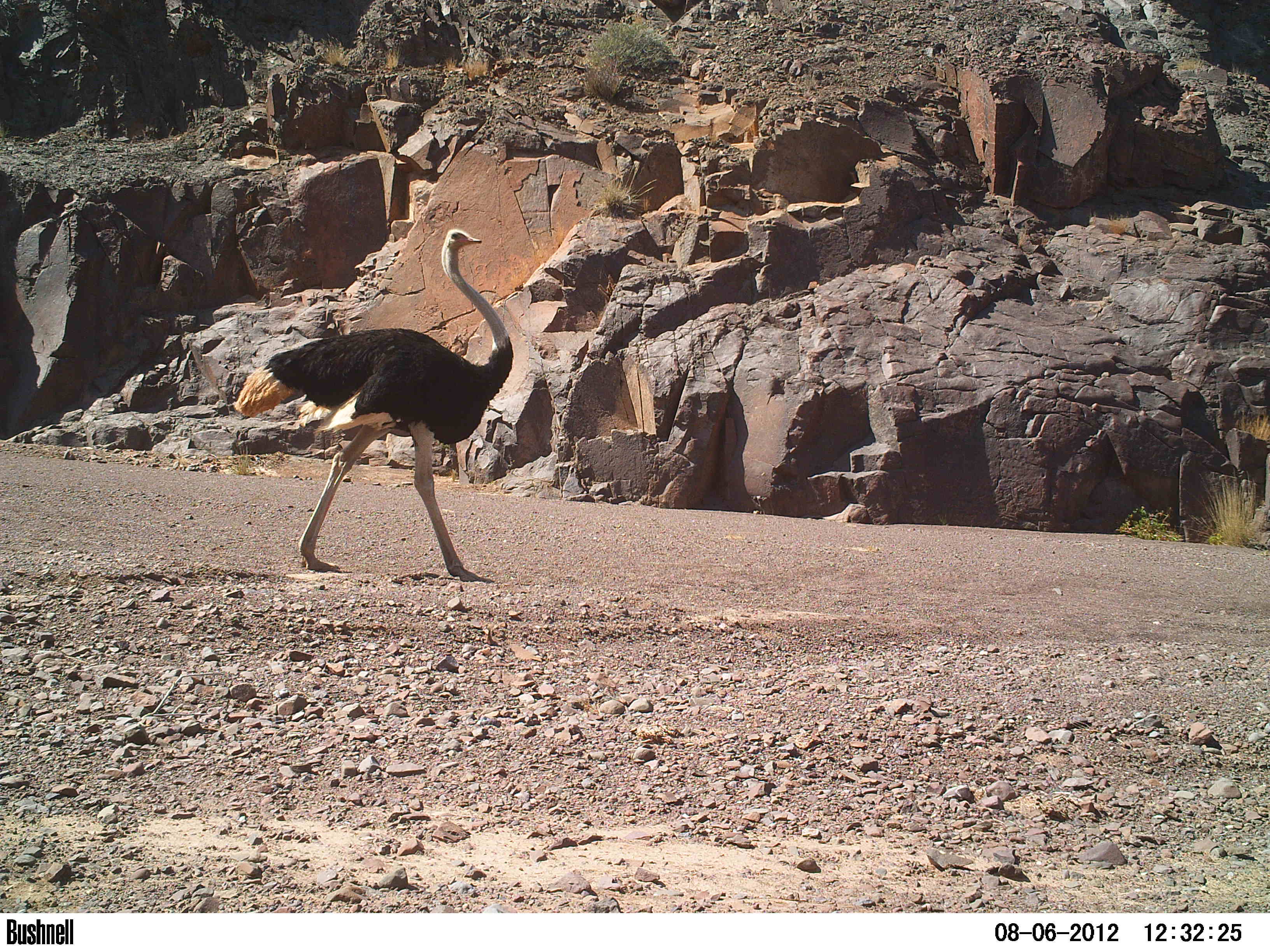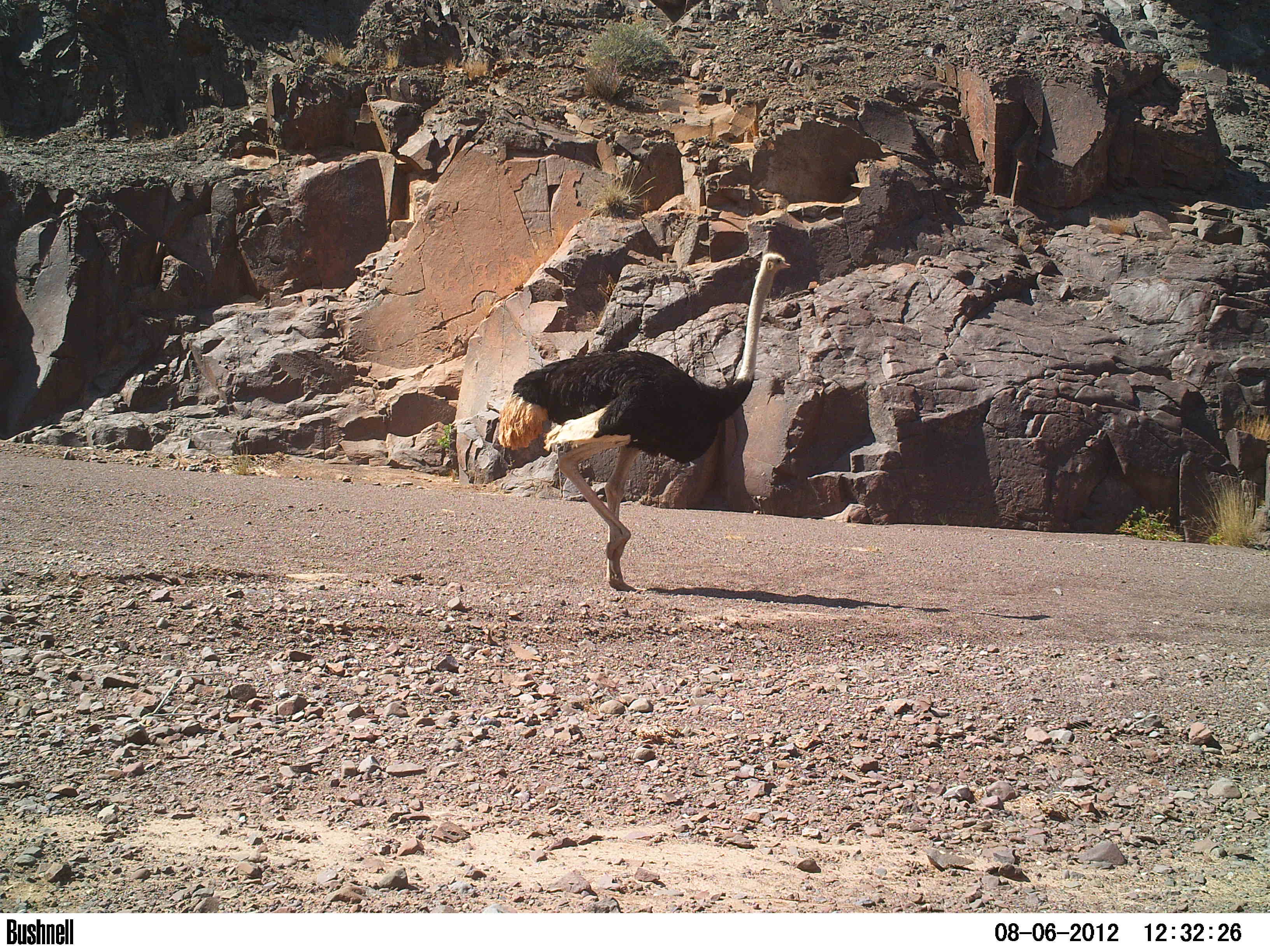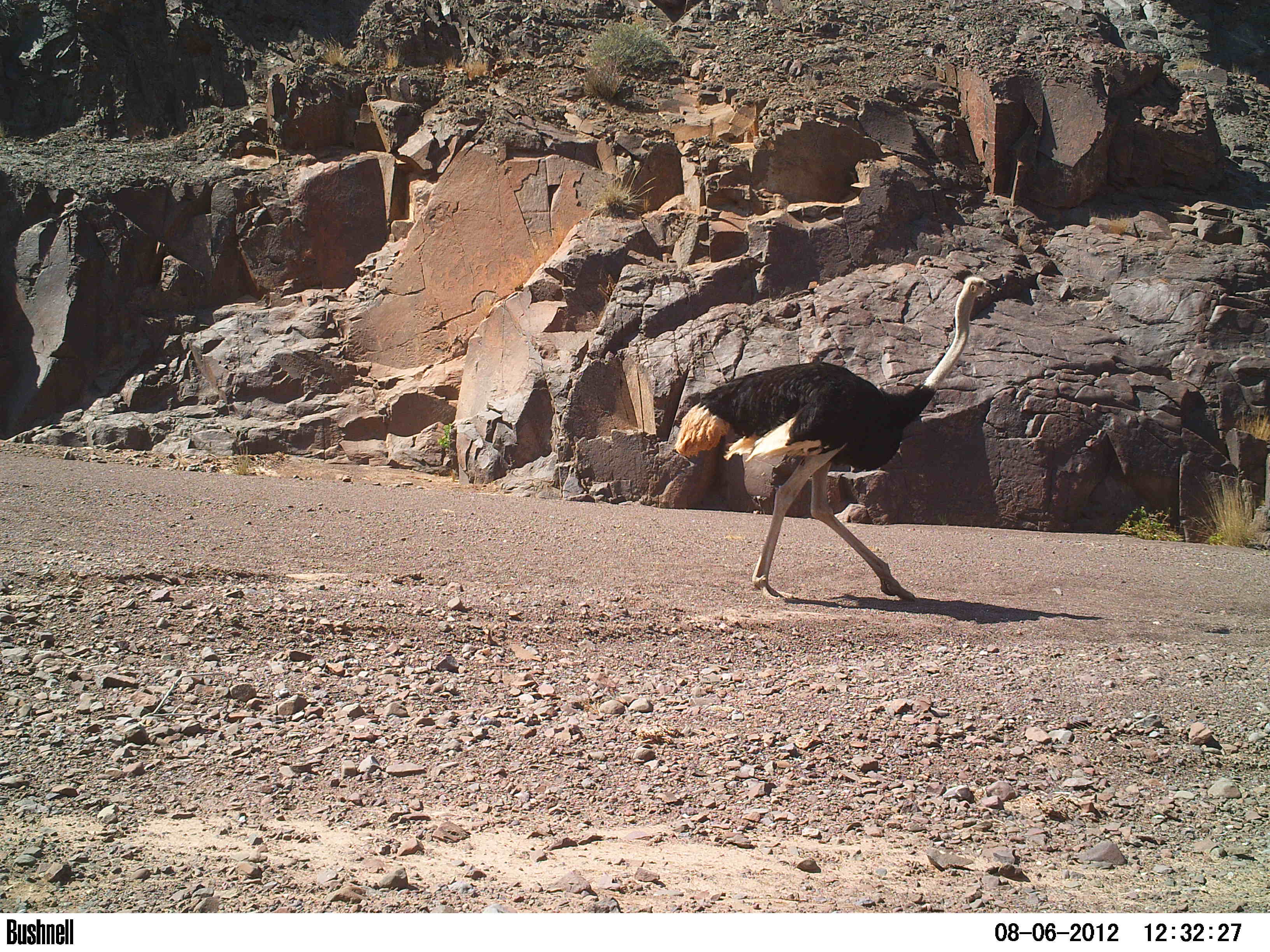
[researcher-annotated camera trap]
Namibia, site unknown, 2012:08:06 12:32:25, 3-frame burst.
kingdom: Animalia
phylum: Chordata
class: Aves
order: Struthioniformes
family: Struthionidae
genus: Struthio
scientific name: Struthio camelus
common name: common ostrich